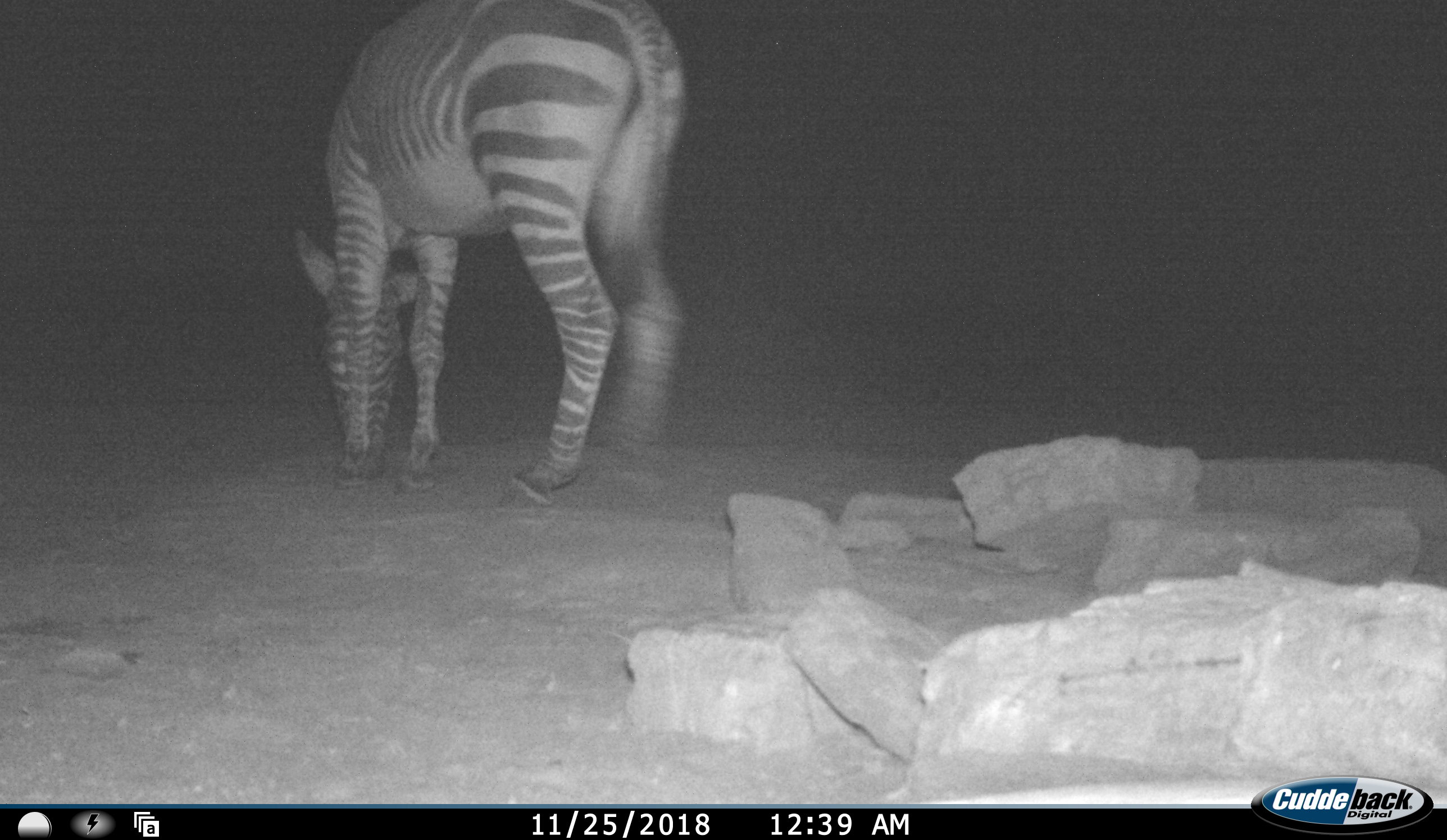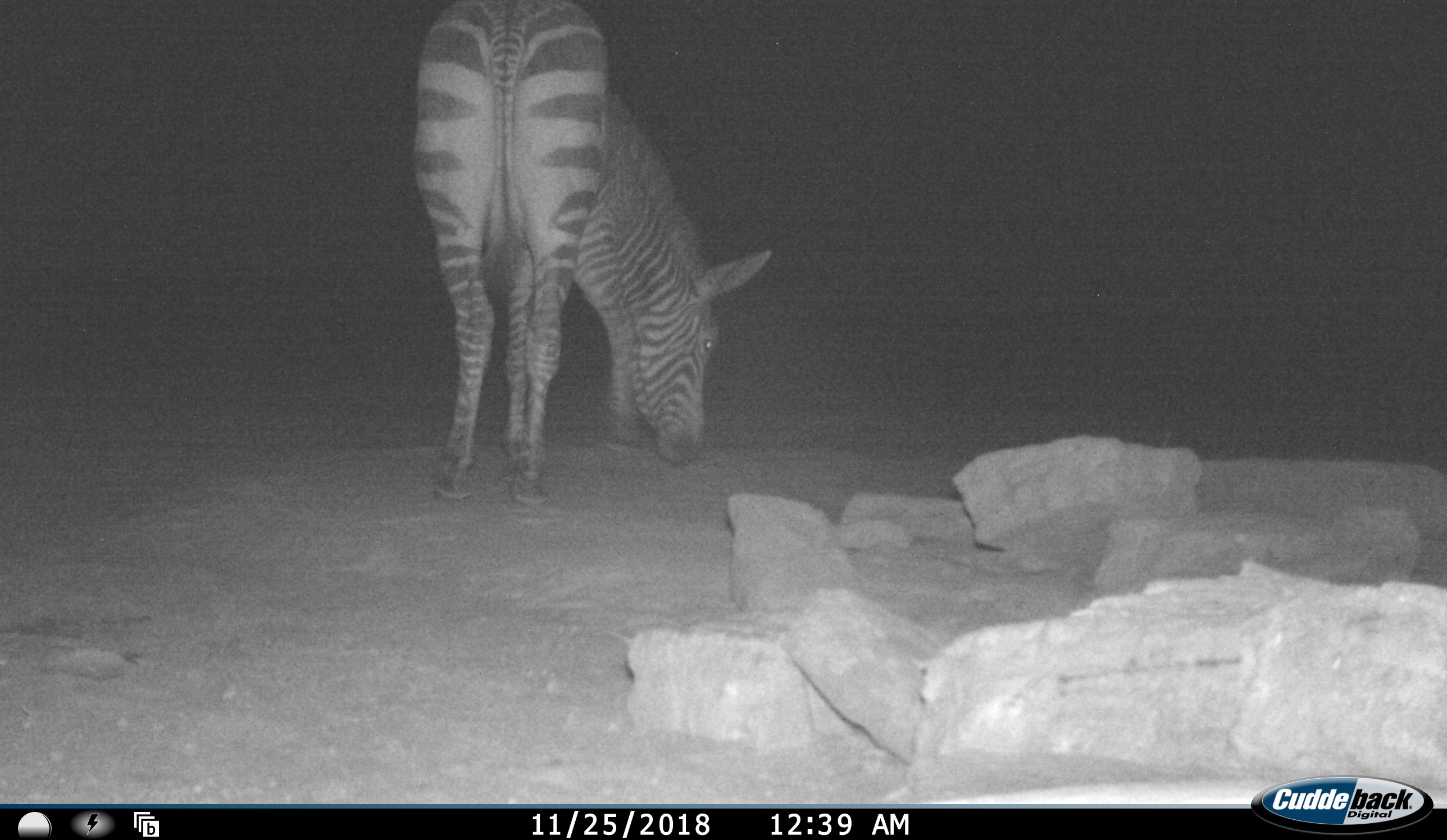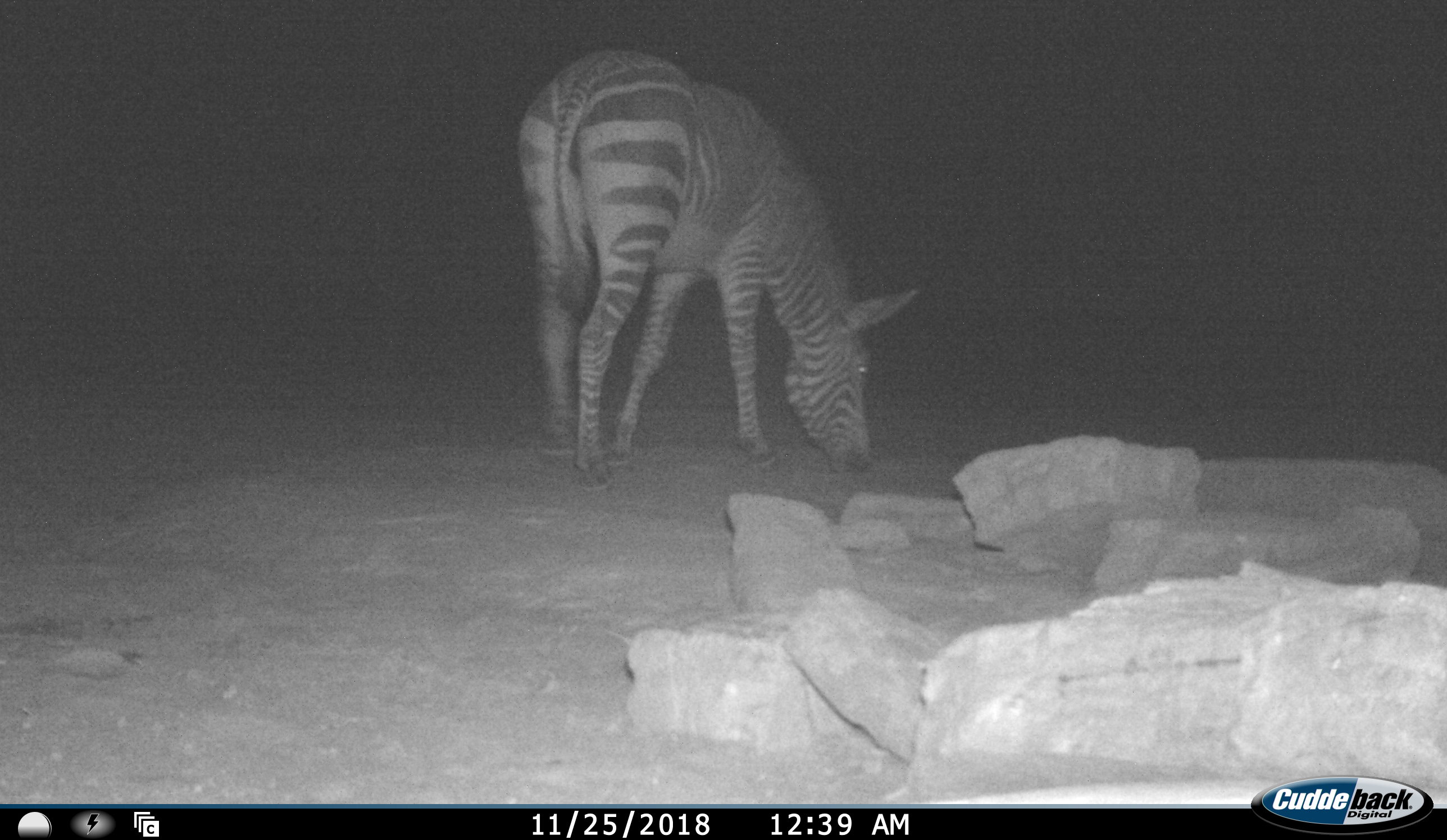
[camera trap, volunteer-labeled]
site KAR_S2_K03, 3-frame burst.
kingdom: Animalia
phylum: Chordata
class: Mammalia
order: Perissodactyla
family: Equidae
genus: Equus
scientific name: Equus zebra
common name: mountain zebra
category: zebramountain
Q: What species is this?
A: Zebramountain (mountain zebra) (Equus zebra).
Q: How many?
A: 1.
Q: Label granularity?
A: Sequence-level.